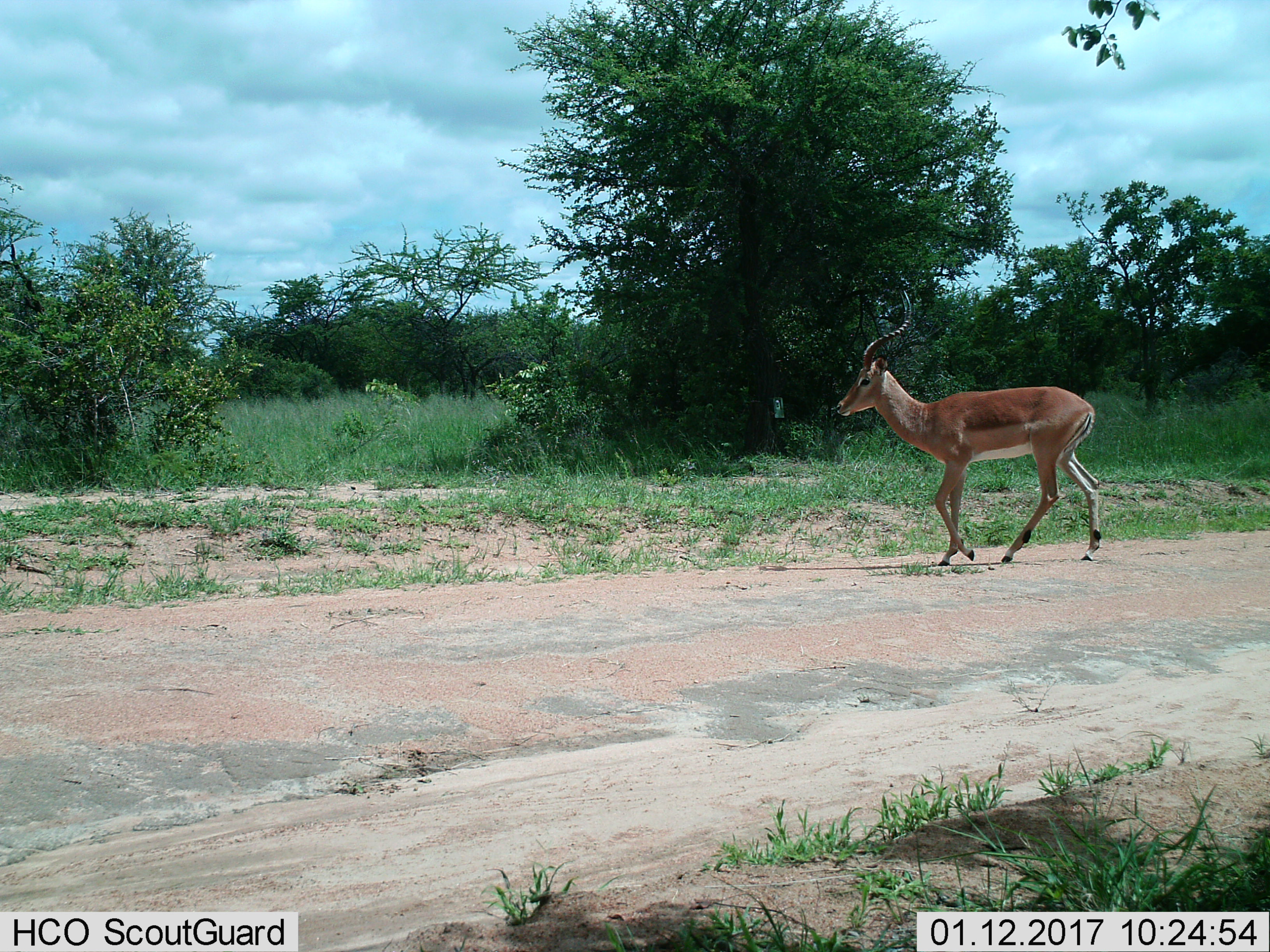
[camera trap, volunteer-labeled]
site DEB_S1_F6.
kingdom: Animalia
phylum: Chordata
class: Mammalia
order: Artiodactyla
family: Bovidae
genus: Aepyceros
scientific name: Aepyceros melampus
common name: impala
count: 1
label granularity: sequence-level